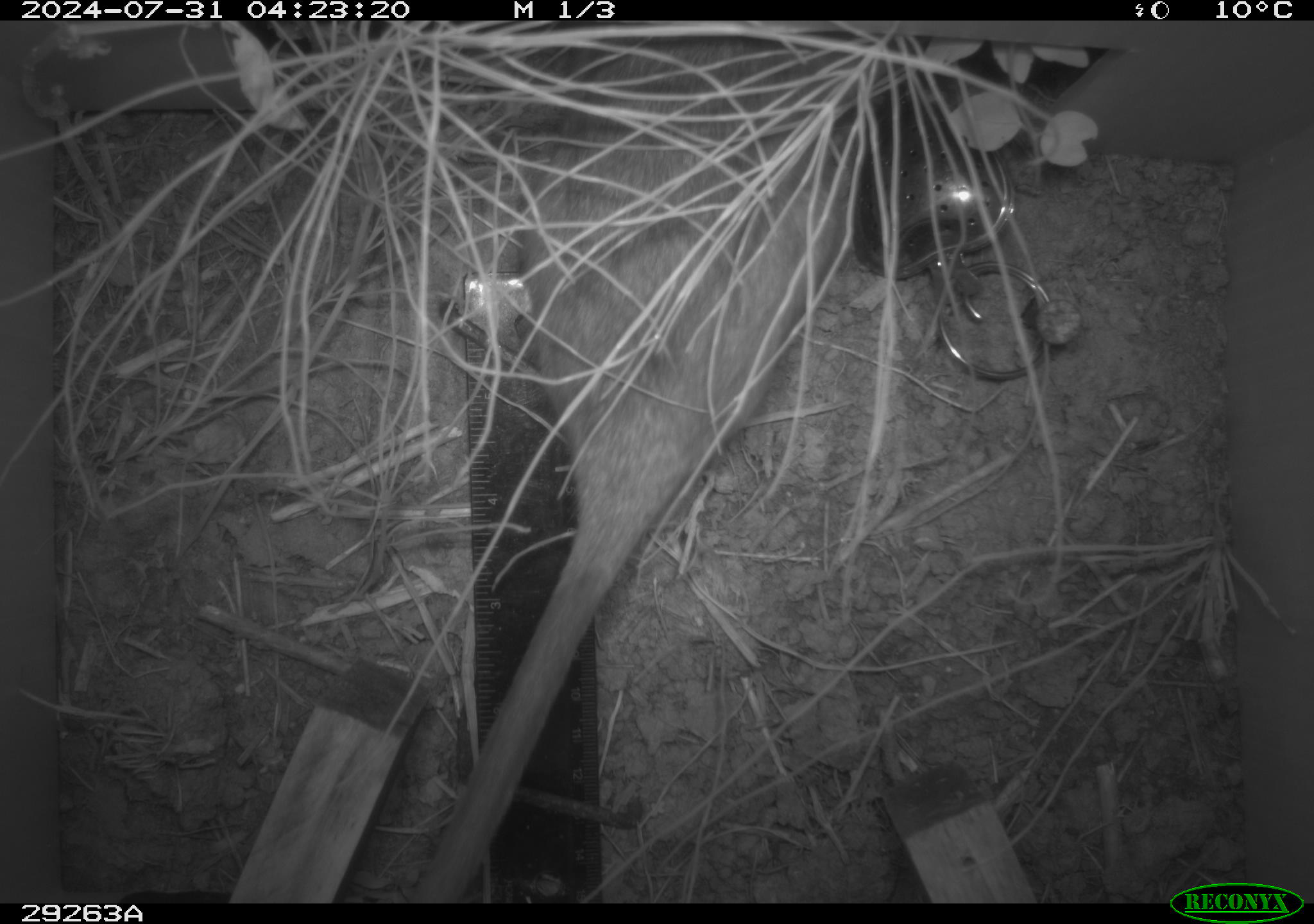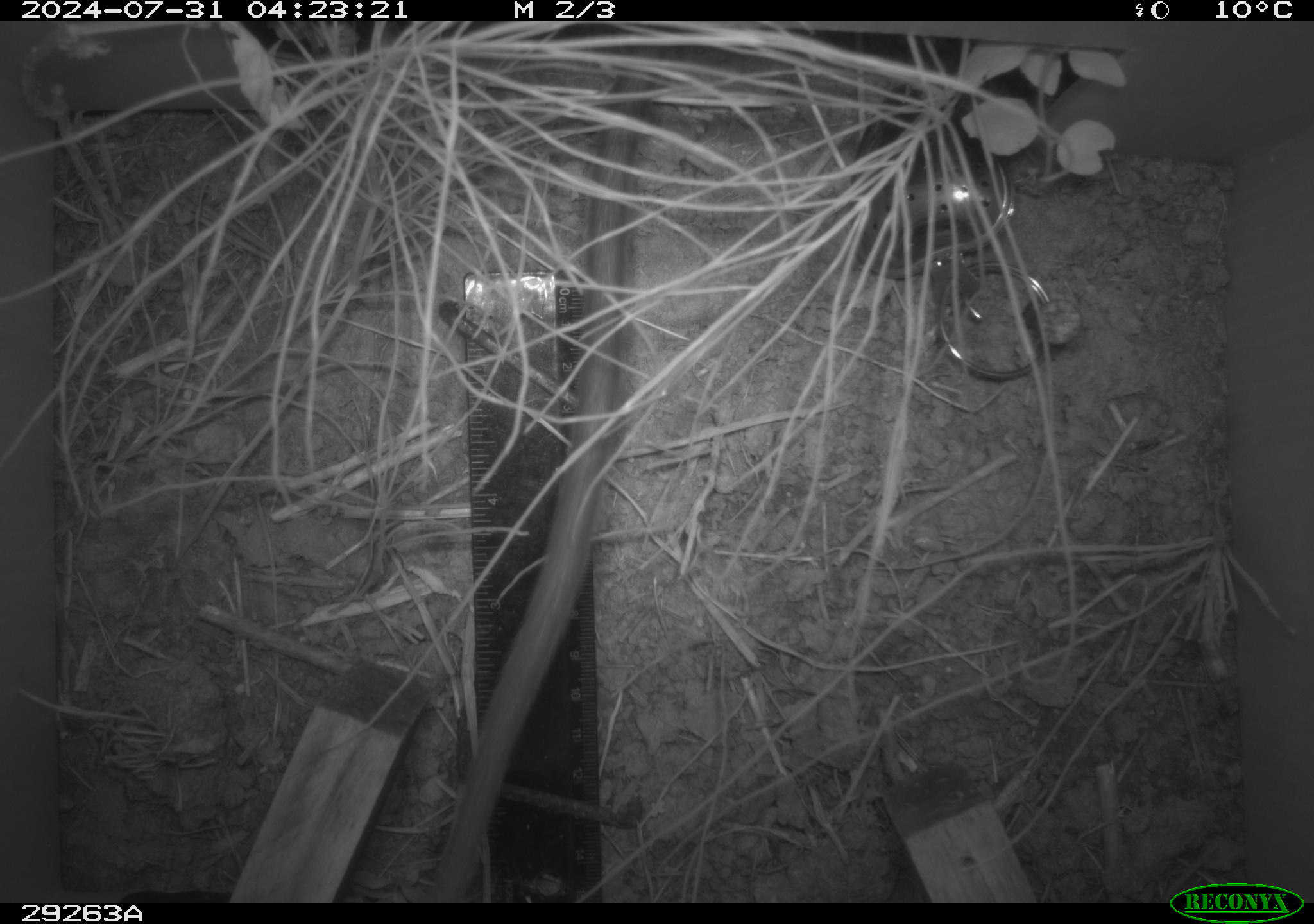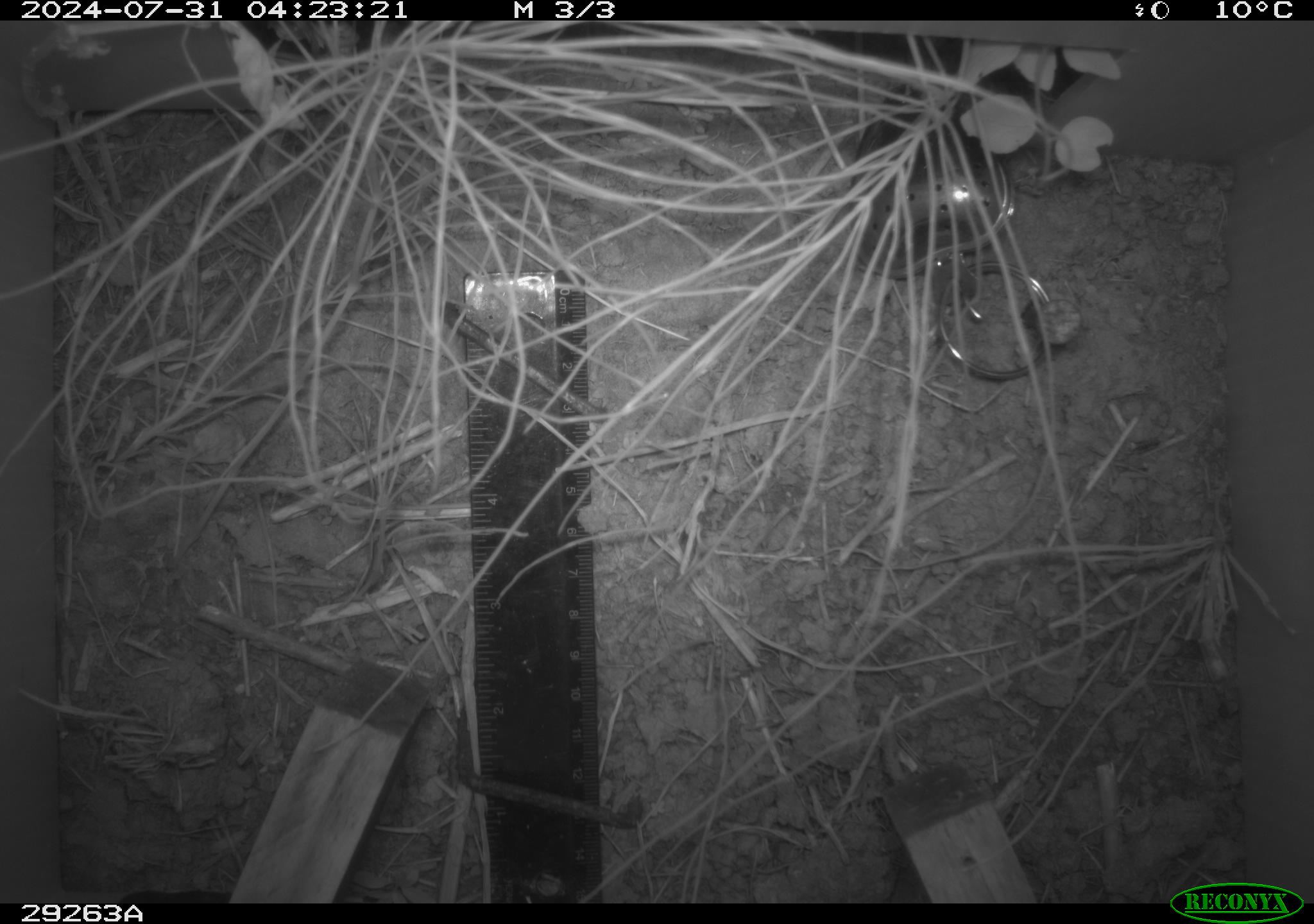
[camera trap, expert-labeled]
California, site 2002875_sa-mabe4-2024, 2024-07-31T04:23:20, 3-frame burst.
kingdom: Animalia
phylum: Chordata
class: Mammalia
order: Rodentia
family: Cricetidae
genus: Neotoma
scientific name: Neotoma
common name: pack rat or woodrat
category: neotoma species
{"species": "neotoma species (pack rat or woodrat) (Neotoma)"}